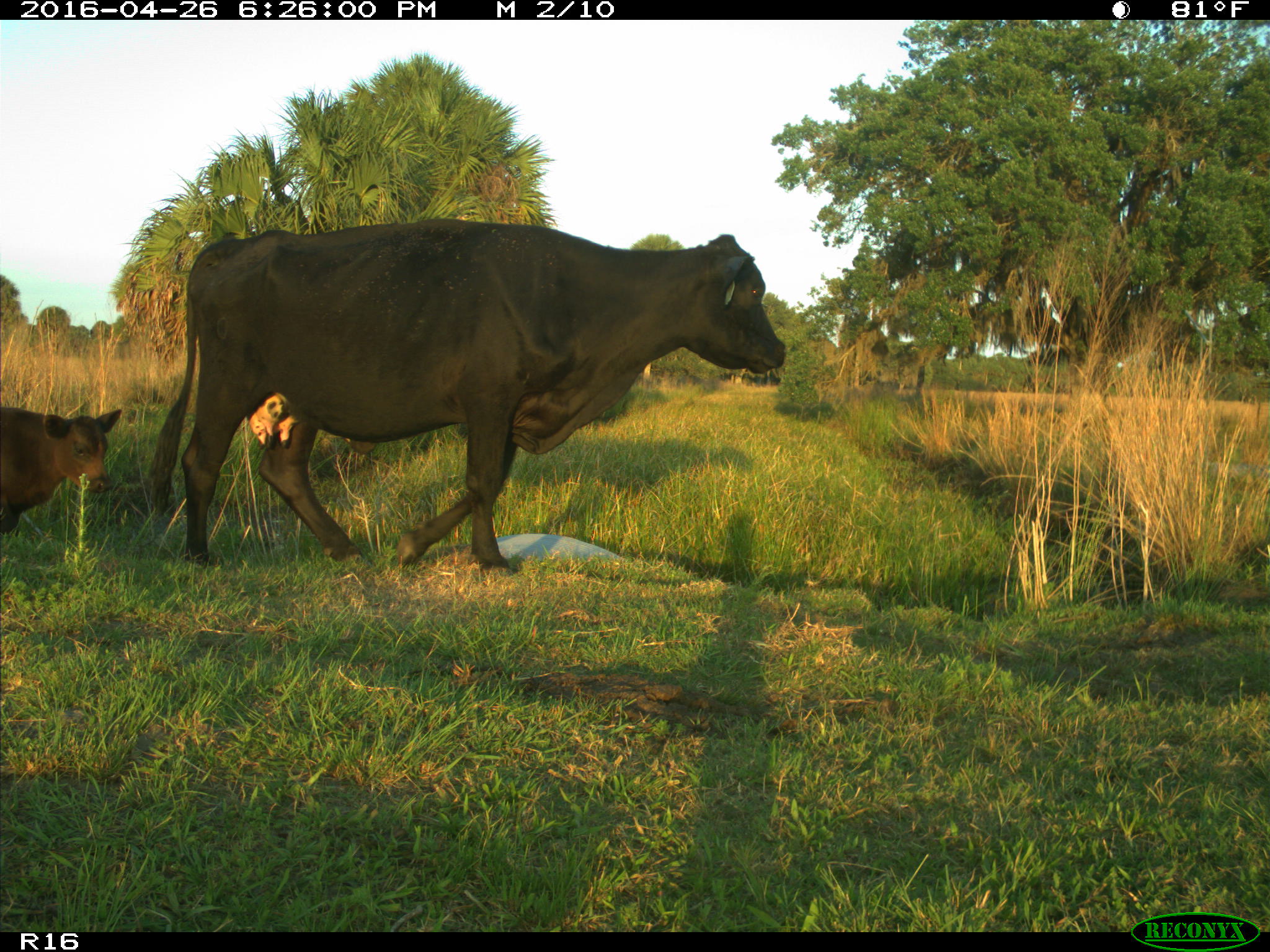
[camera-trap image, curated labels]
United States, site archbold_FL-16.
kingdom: Animalia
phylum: Chordata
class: Mammalia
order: Artiodactyla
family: Bovidae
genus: Bos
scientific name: Bos taurus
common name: domestic cow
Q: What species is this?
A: Bos taurus (domestic cow).